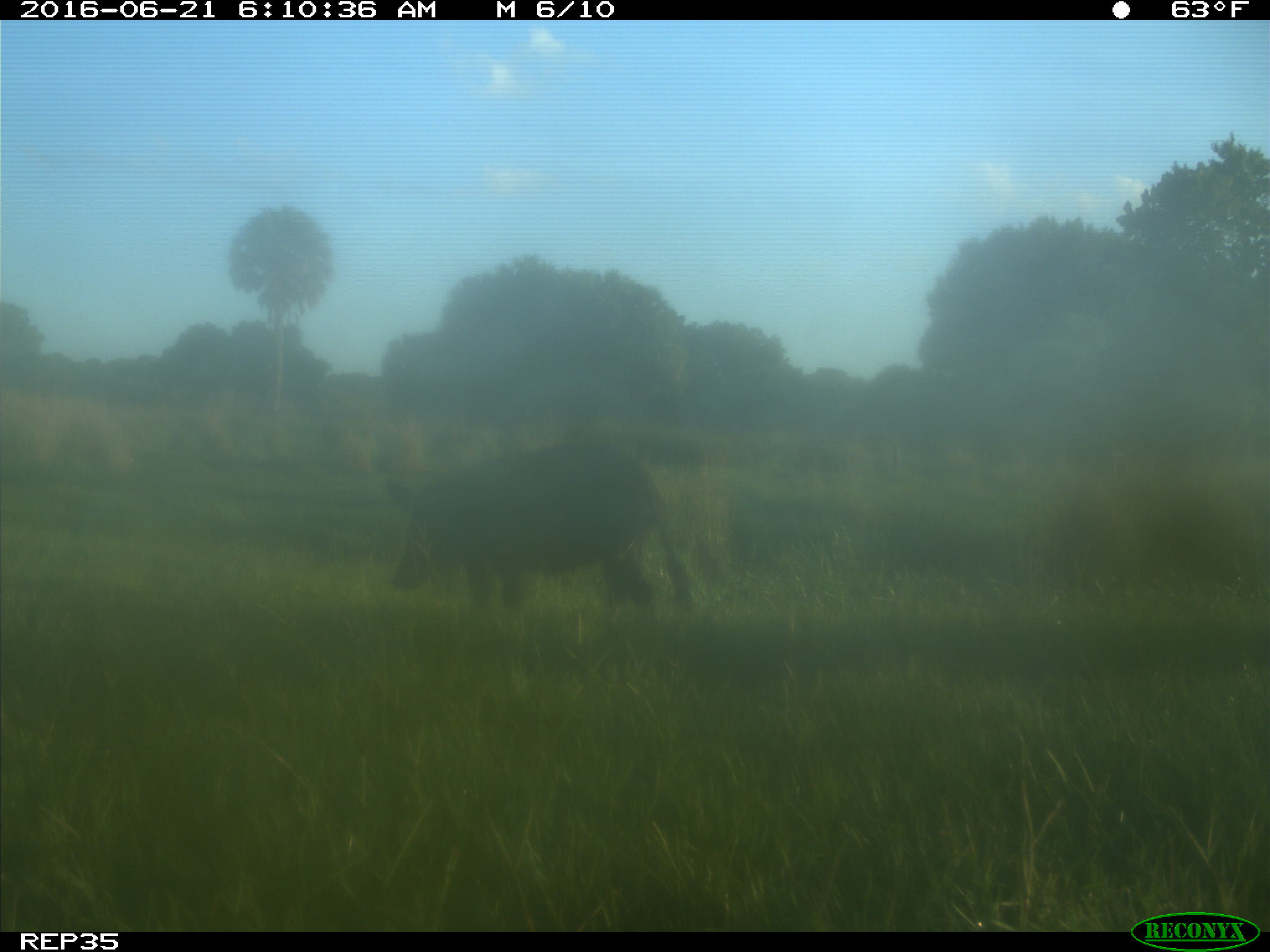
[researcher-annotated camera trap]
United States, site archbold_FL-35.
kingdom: Animalia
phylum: Chordata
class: Mammalia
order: Artiodactyla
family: Suidae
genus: Sus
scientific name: Sus scrofa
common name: wild boar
Sus scrofa (wild boar).